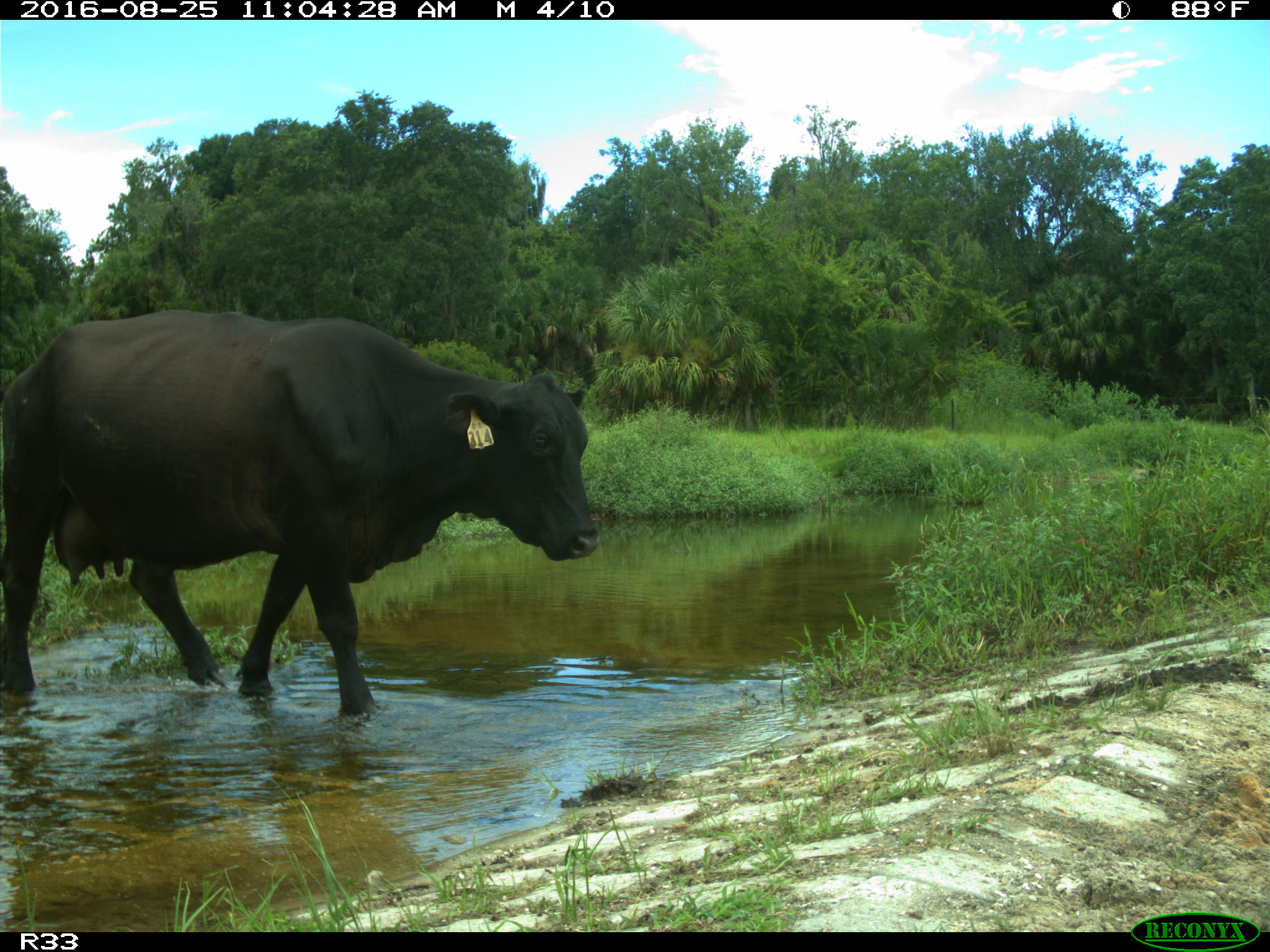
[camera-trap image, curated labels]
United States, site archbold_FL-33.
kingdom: Animalia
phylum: Chordata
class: Mammalia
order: Artiodactyla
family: Bovidae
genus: Bos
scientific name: Bos taurus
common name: domestic cow